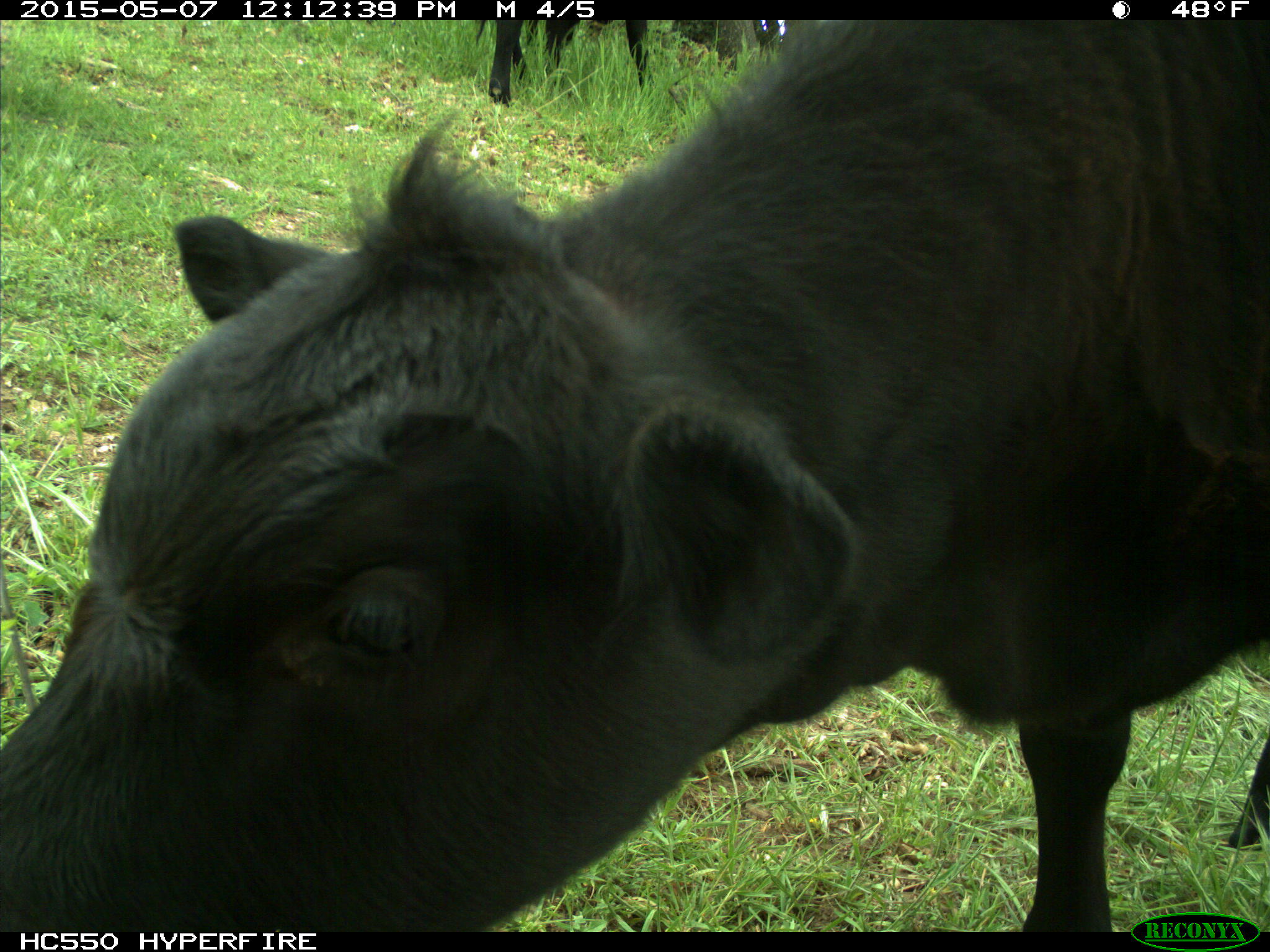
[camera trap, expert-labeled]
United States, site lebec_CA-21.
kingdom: Animalia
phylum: Chordata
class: Mammalia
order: Artiodactyla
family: Bovidae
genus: Bos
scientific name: Bos taurus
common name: domestic cow